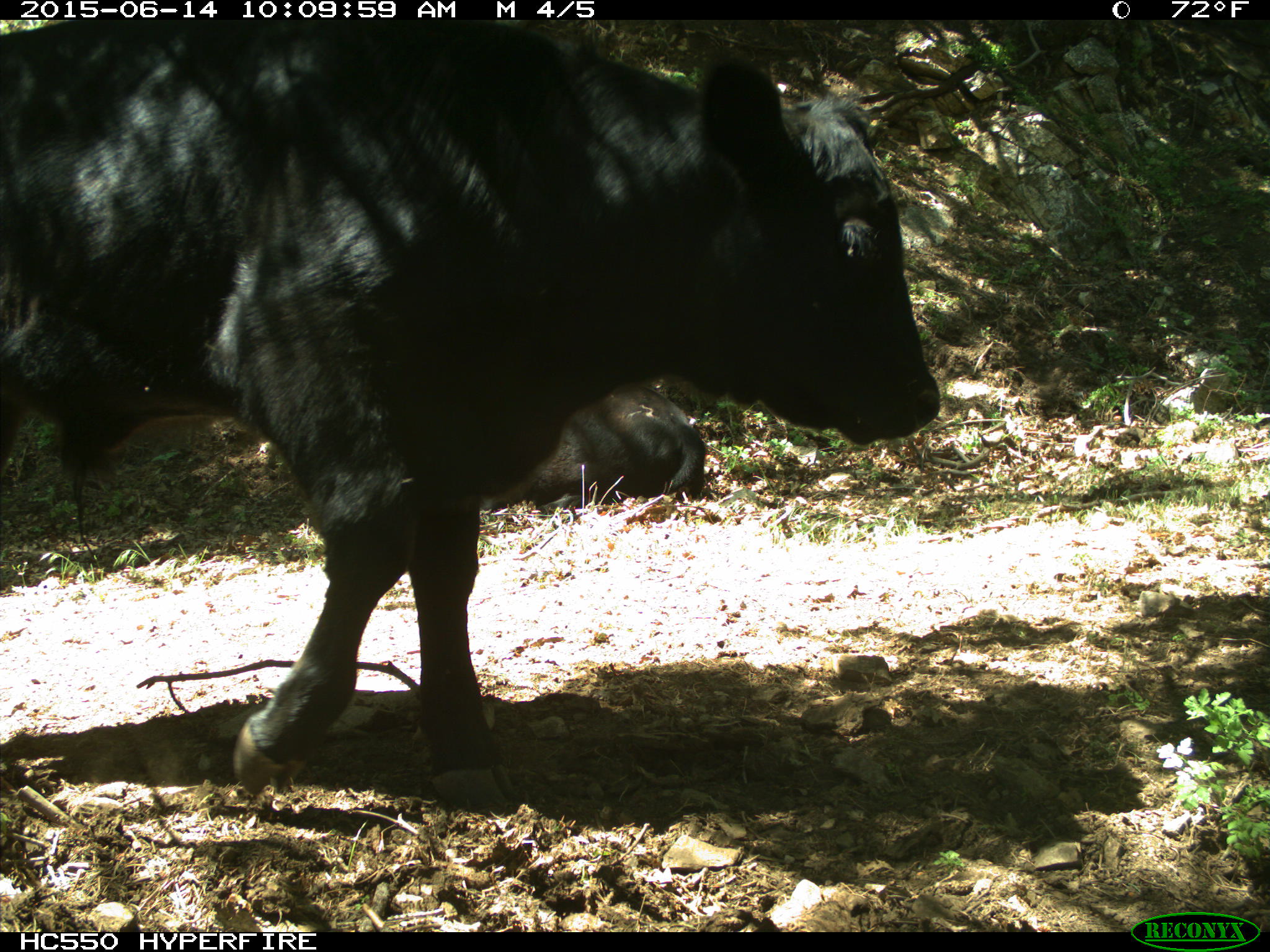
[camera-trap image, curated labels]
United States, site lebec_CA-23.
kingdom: Animalia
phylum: Chordata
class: Mammalia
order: Artiodactyla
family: Bovidae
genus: Bos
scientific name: Bos taurus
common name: domestic cow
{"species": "Bos taurus (domestic cow)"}